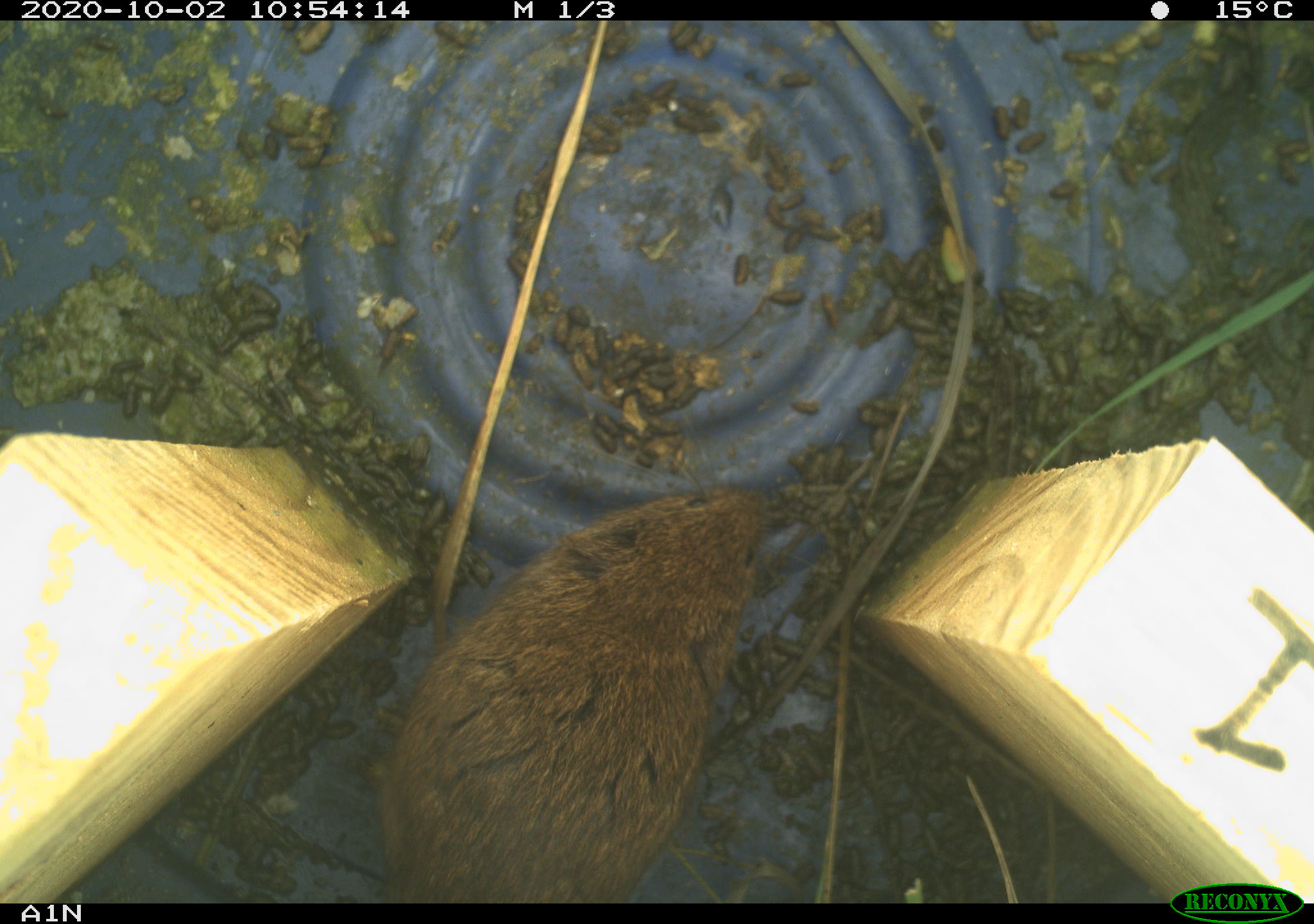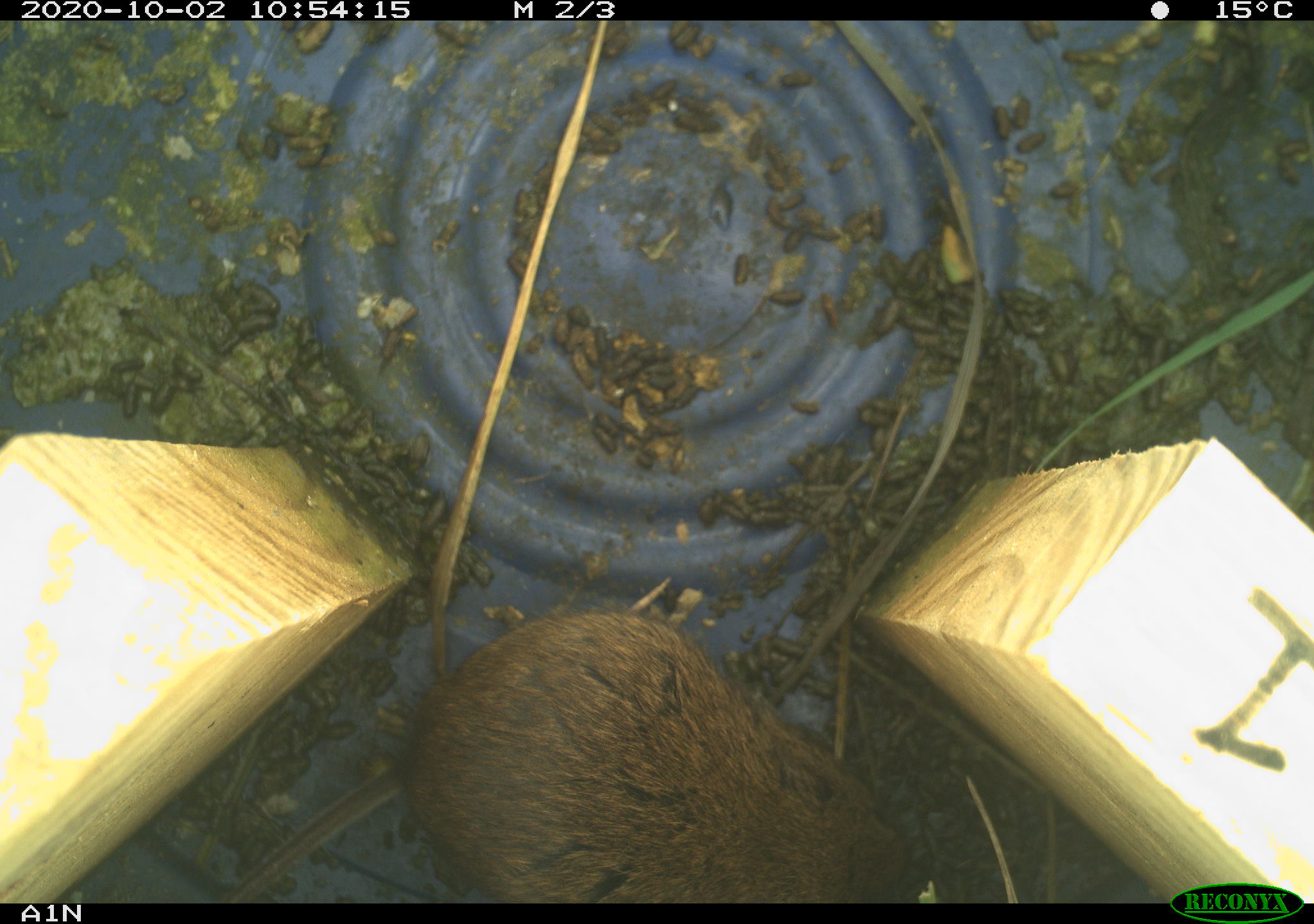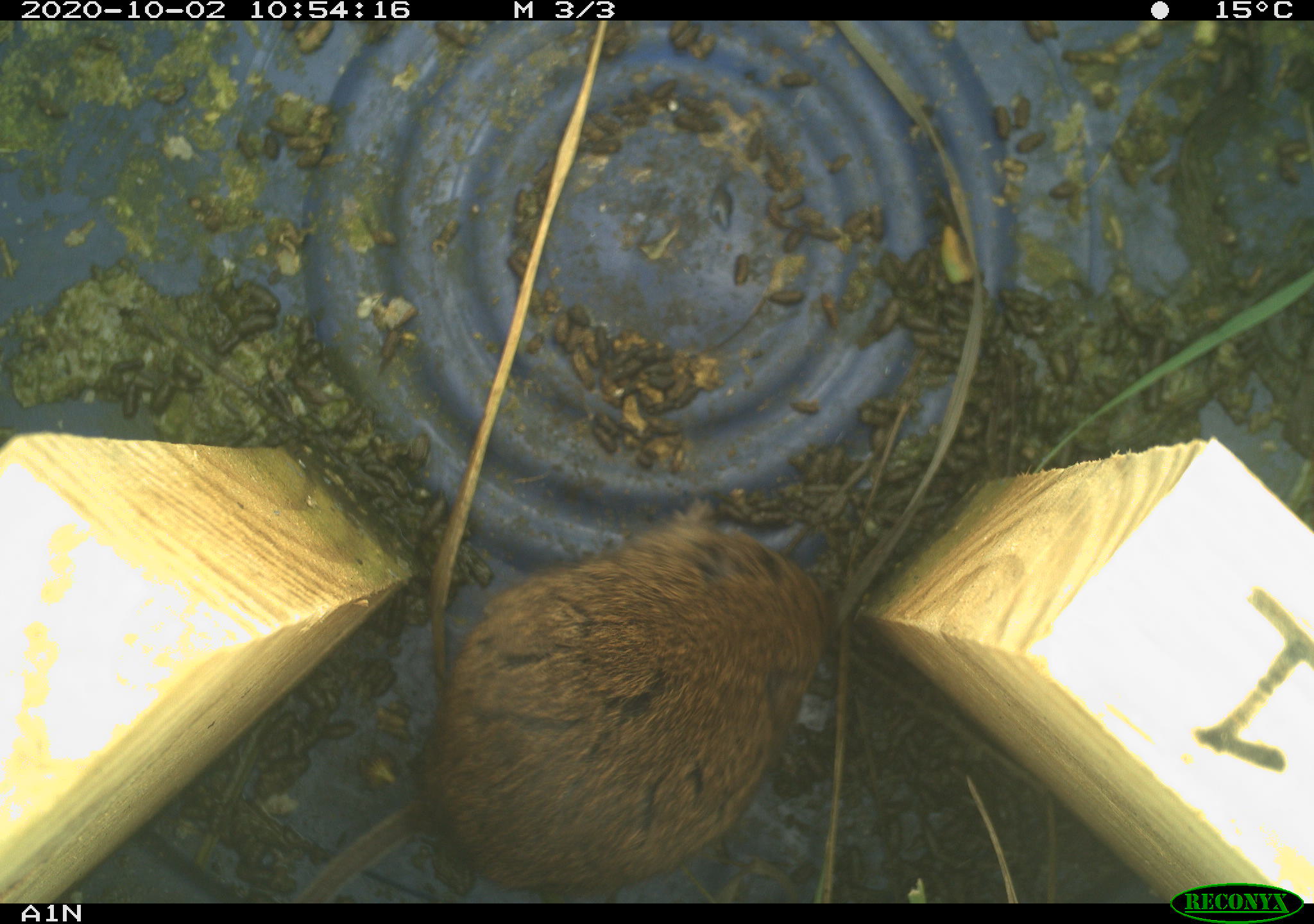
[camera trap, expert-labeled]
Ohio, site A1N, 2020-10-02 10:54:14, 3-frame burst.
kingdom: Animalia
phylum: Chordata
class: Mammalia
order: Rodentia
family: Cricetidae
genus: Microtus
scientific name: Microtus pennsylvanicus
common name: meadow vole